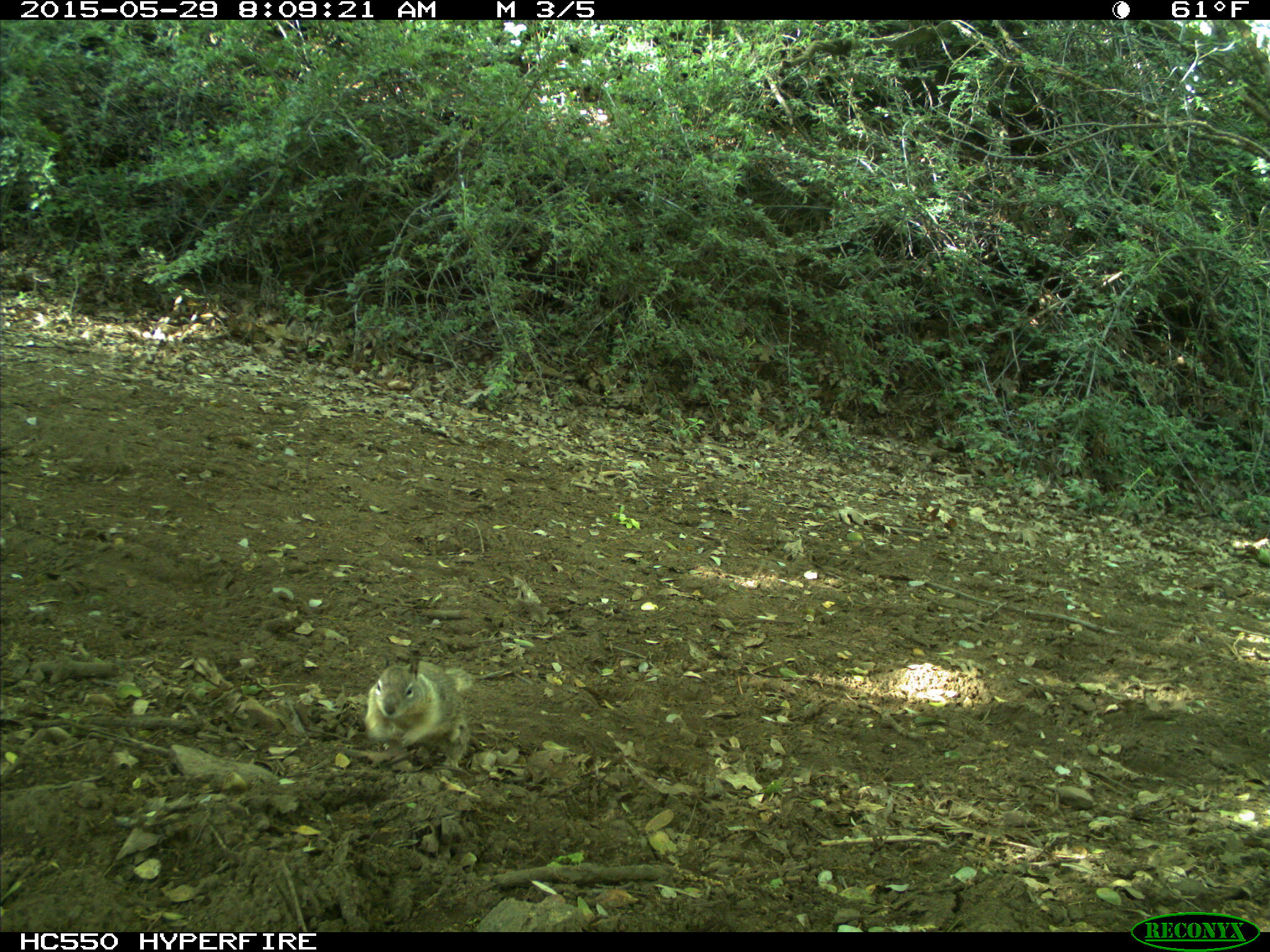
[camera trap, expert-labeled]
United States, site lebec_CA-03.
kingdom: Animalia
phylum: Chordata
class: Mammalia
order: Rodentia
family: Sciuridae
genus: Otospermophilus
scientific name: Otospermophilus beecheyi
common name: california ground squirrel